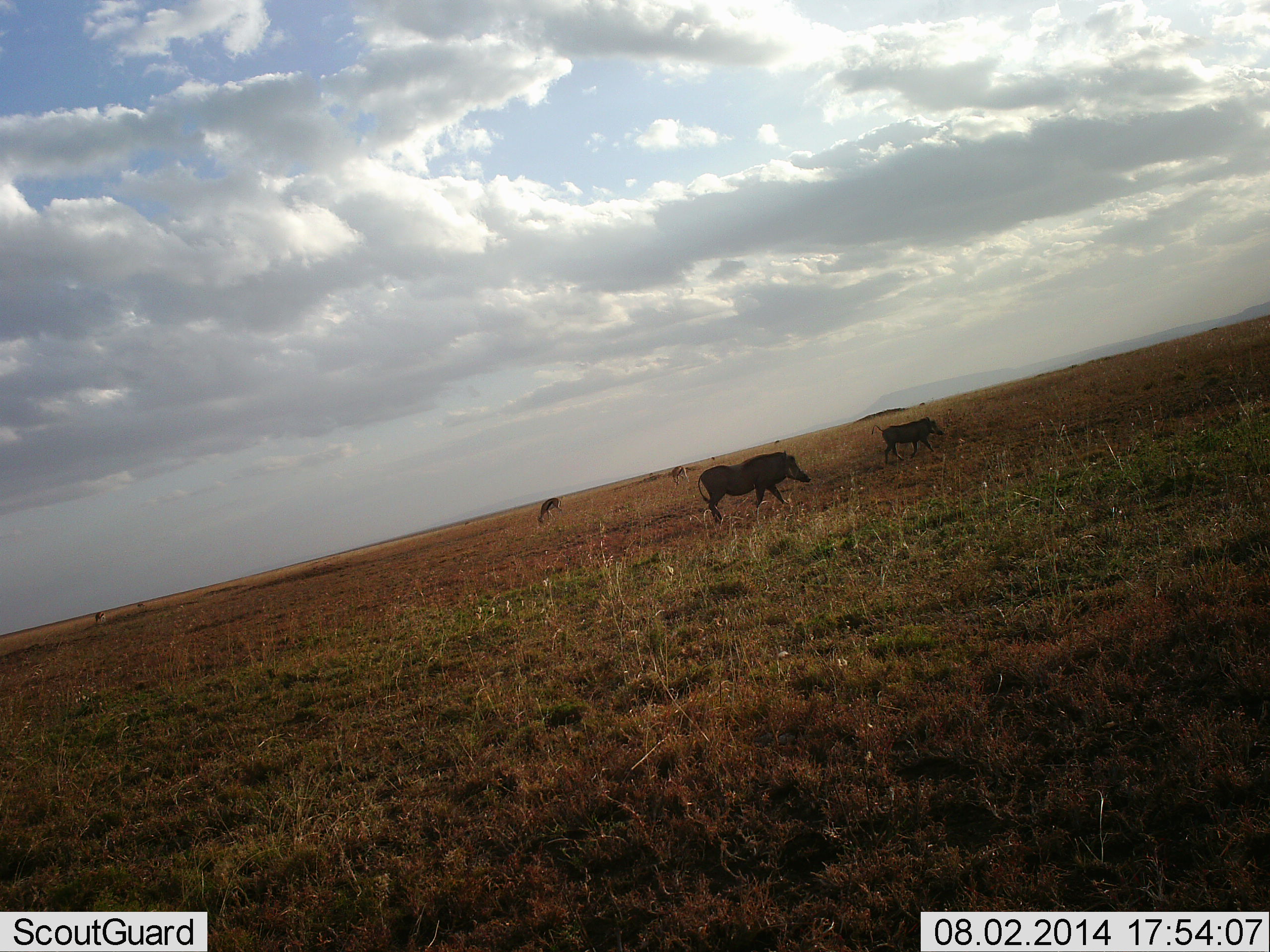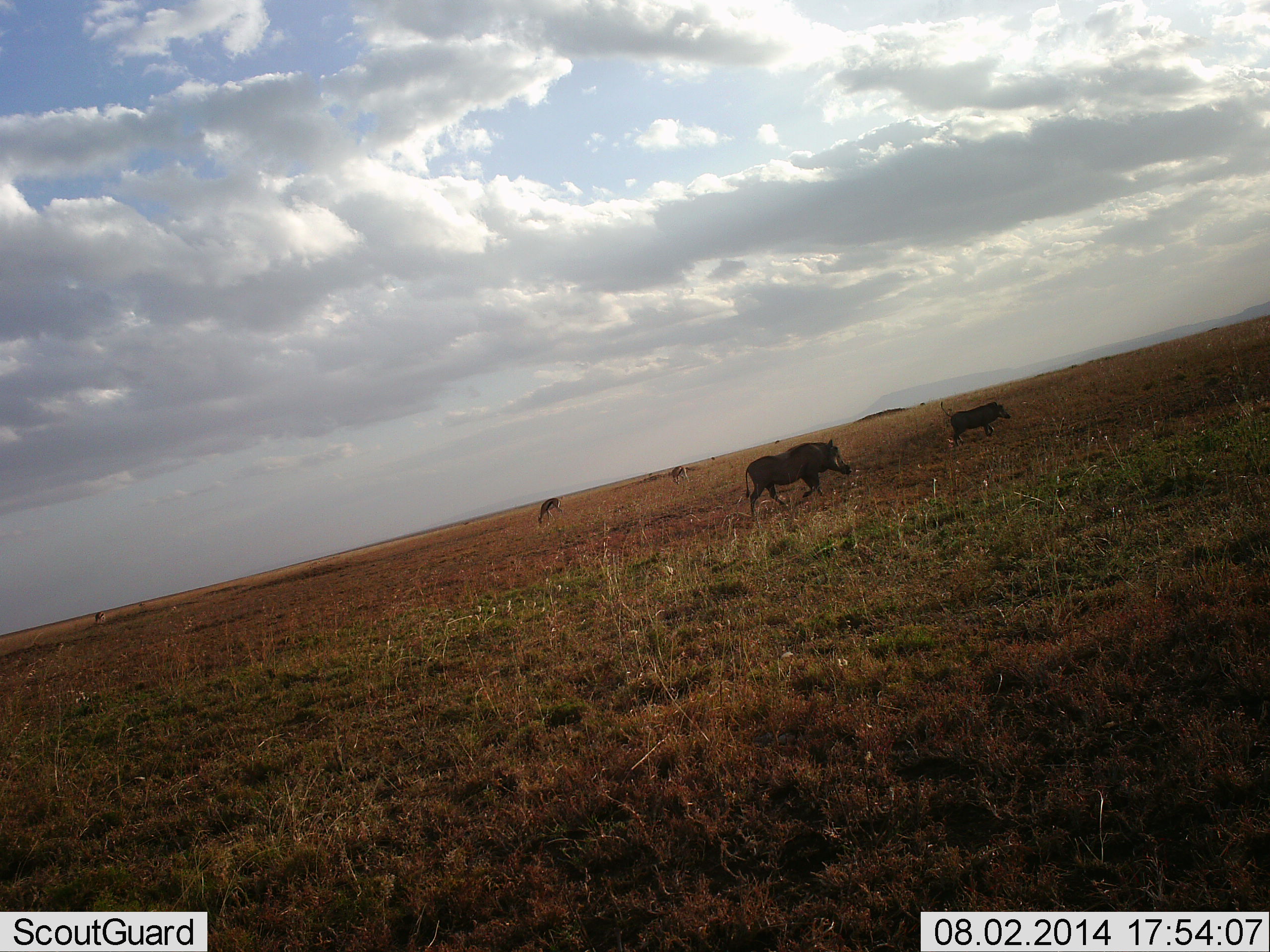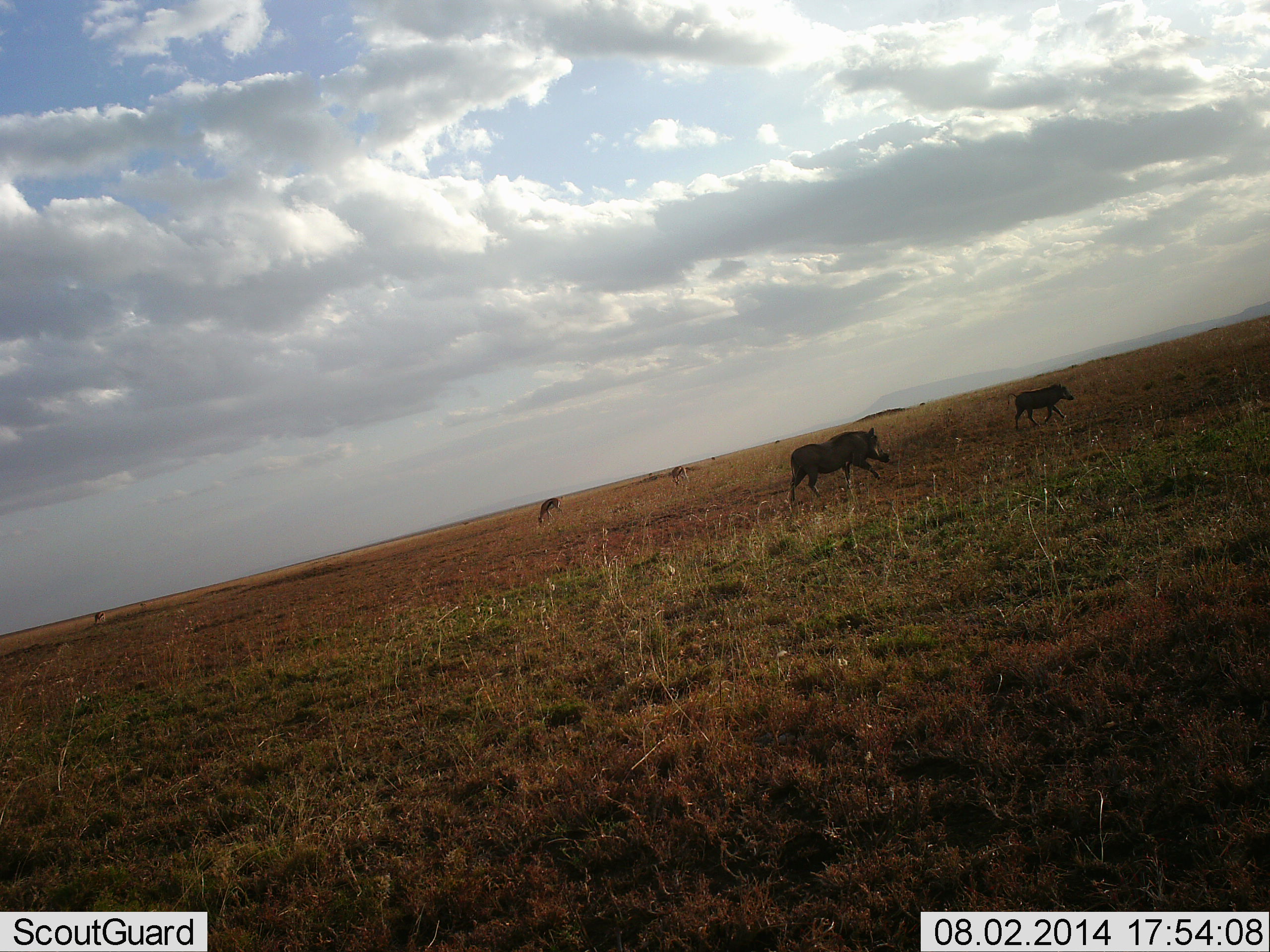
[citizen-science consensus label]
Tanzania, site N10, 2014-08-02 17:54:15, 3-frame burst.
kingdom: Animalia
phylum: Chordata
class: Mammalia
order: Artiodactyla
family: Suidae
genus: Phacochoerus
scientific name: Phacochoerus africanus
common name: warthog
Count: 2.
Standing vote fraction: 11%.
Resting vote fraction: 0%.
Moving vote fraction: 95%.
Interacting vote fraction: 0%.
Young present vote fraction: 11%.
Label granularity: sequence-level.